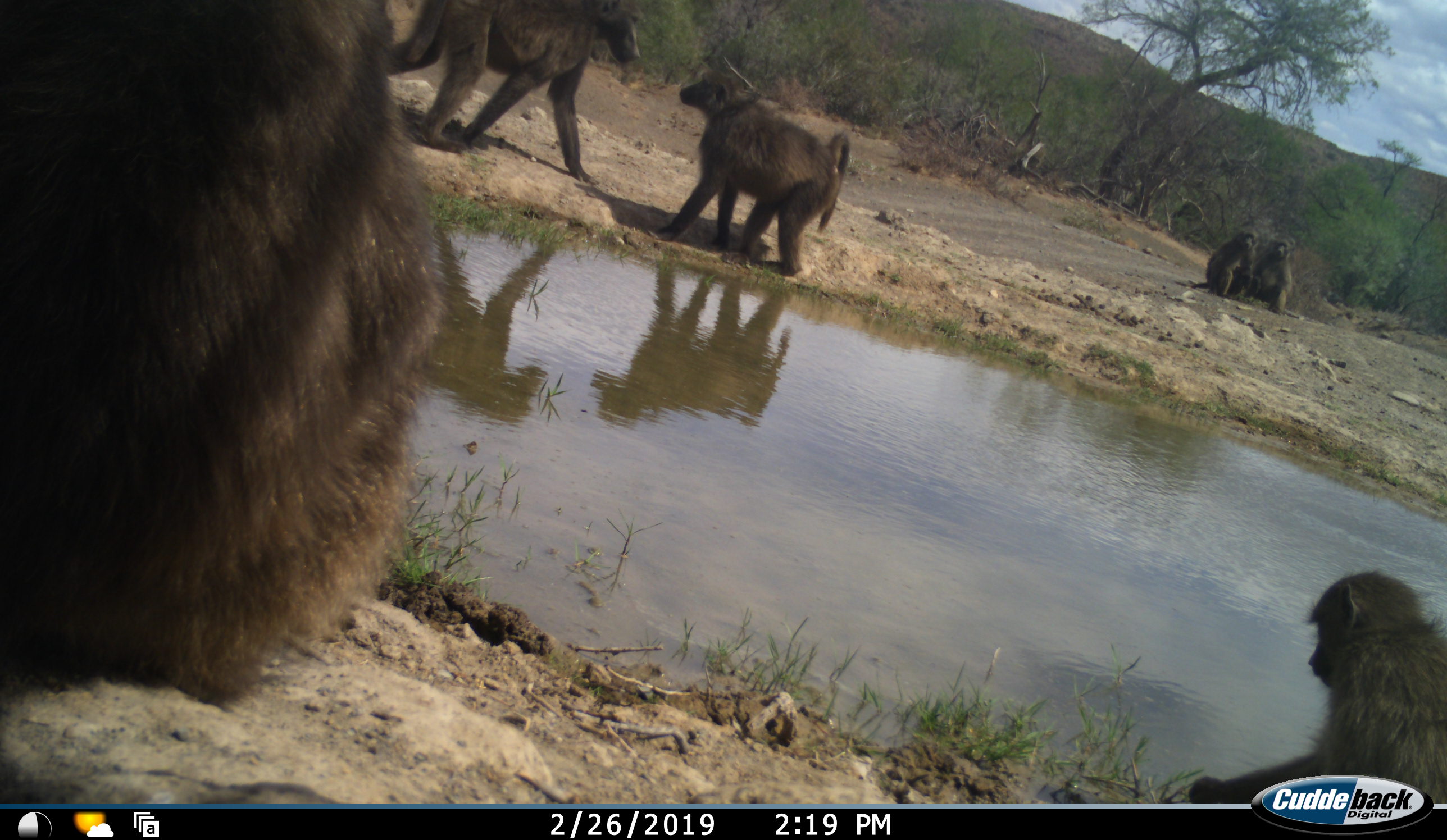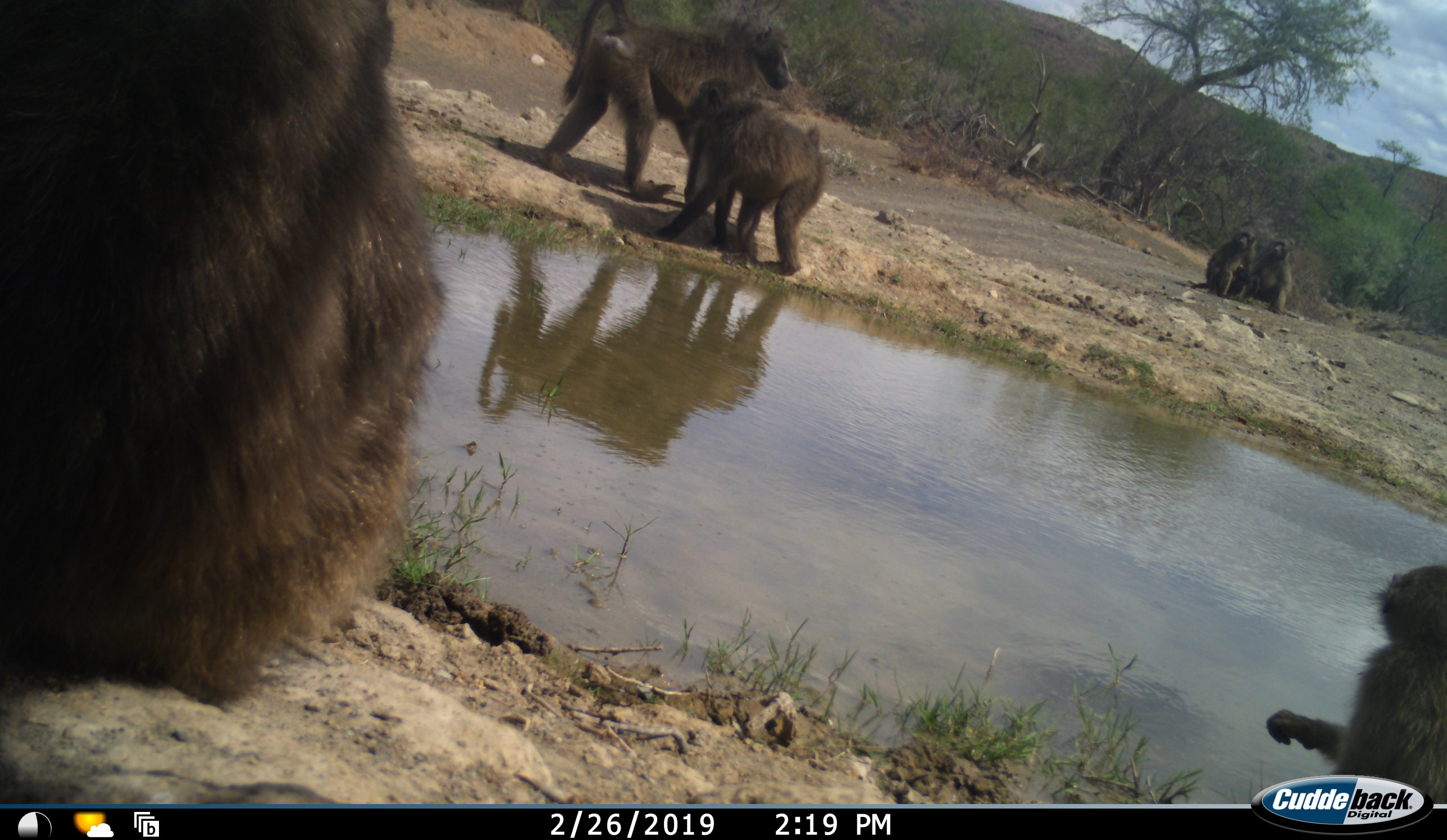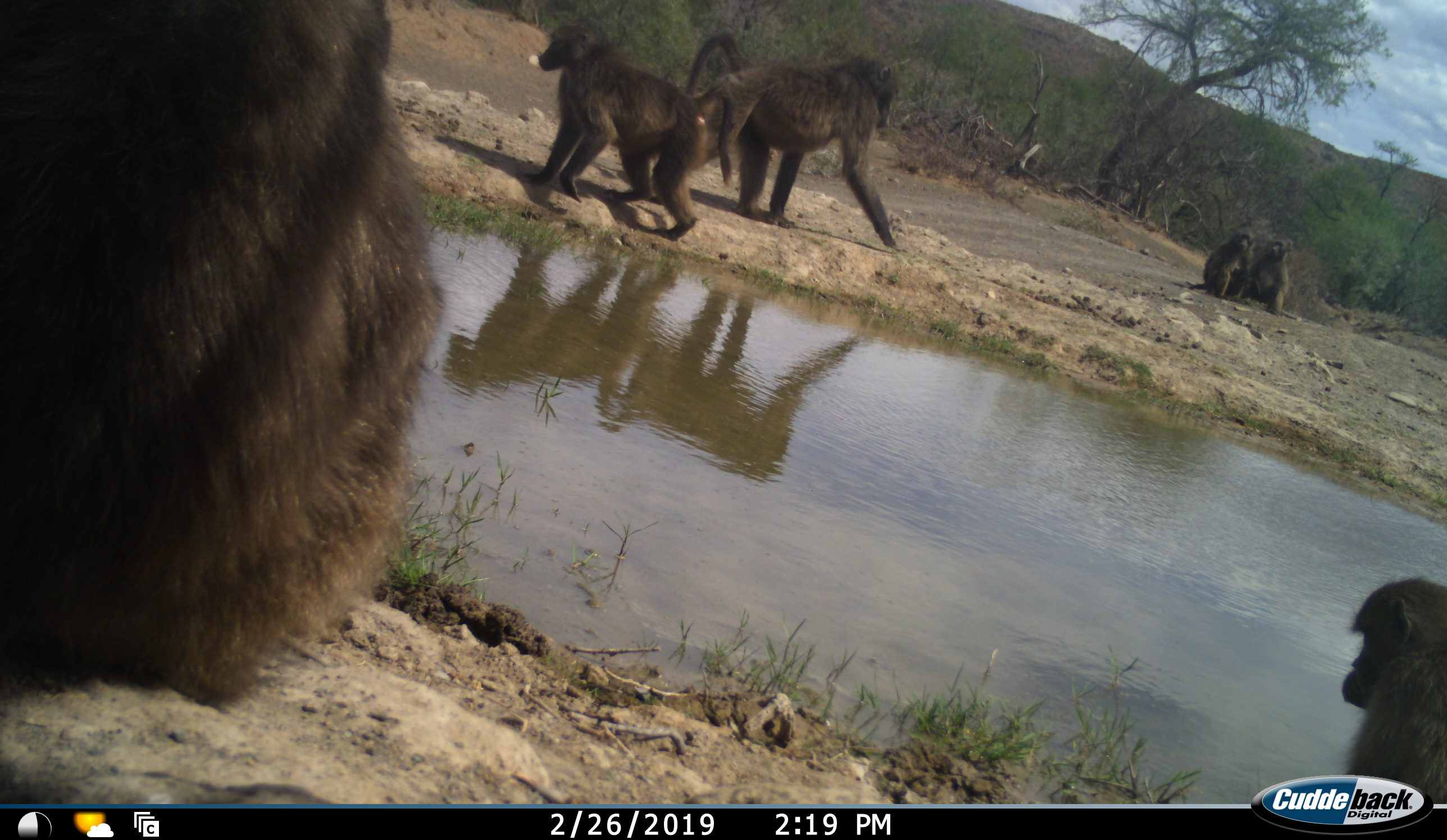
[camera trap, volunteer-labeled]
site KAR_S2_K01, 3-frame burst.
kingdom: Animalia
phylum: Chordata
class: Mammalia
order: Primates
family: Cercopithecidae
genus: Papio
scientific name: Papio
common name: baboon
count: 6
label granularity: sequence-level